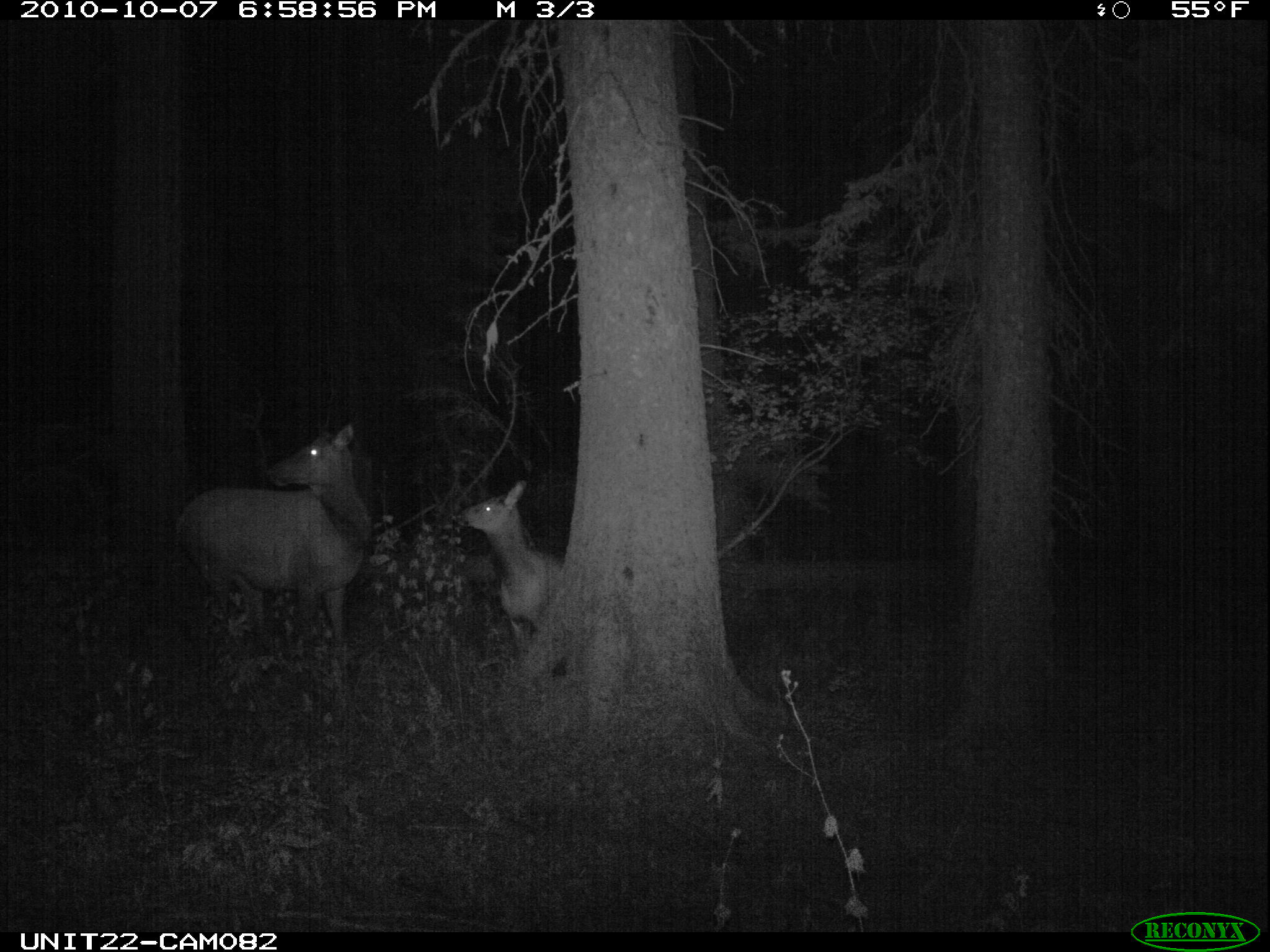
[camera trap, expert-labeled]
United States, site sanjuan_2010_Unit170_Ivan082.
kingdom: Animalia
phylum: Chordata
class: Mammalia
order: Artiodactyla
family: Cervidae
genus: Cervus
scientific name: Cervus elaphus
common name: red deer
Cervus elaphus (red deer).